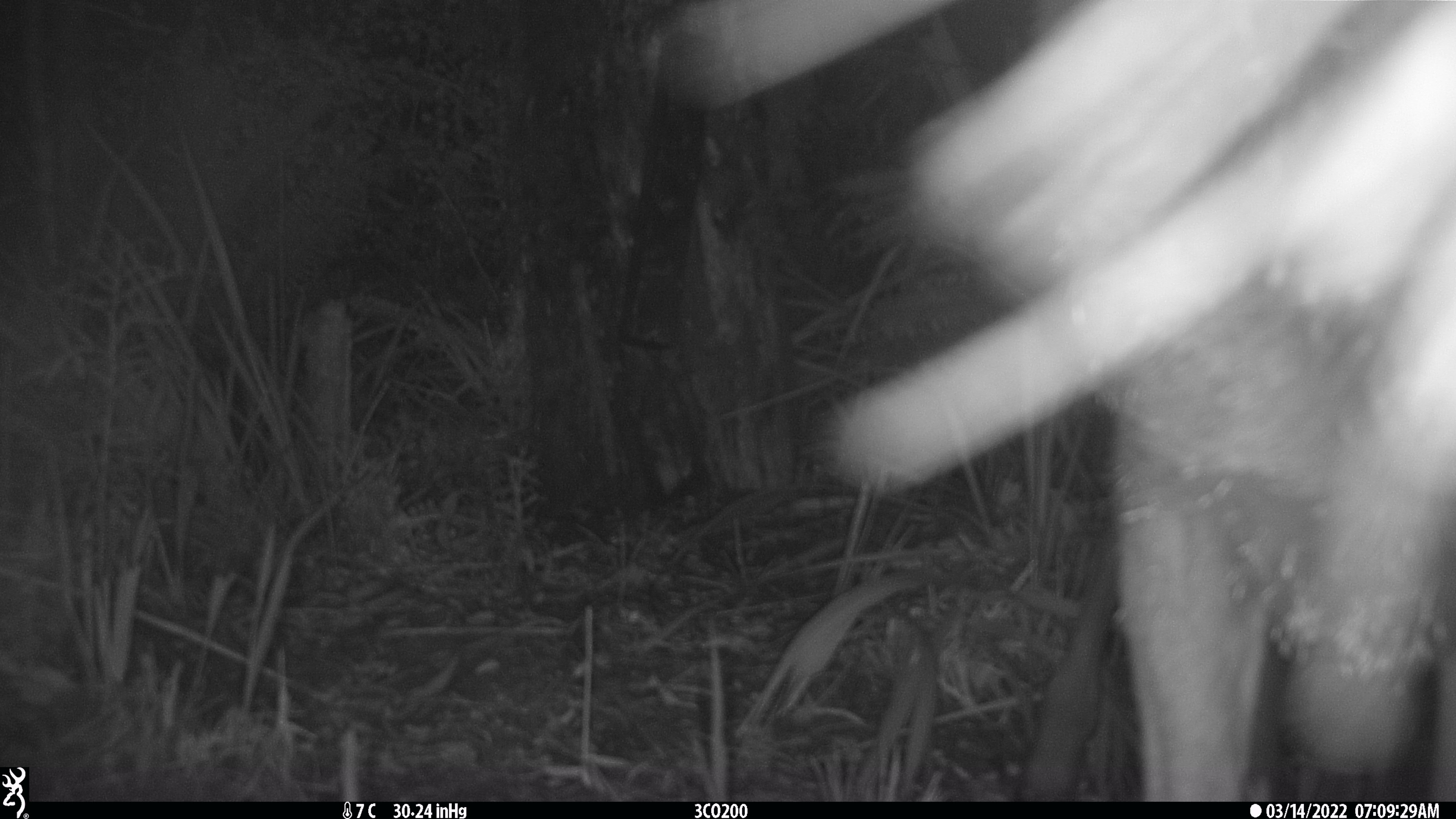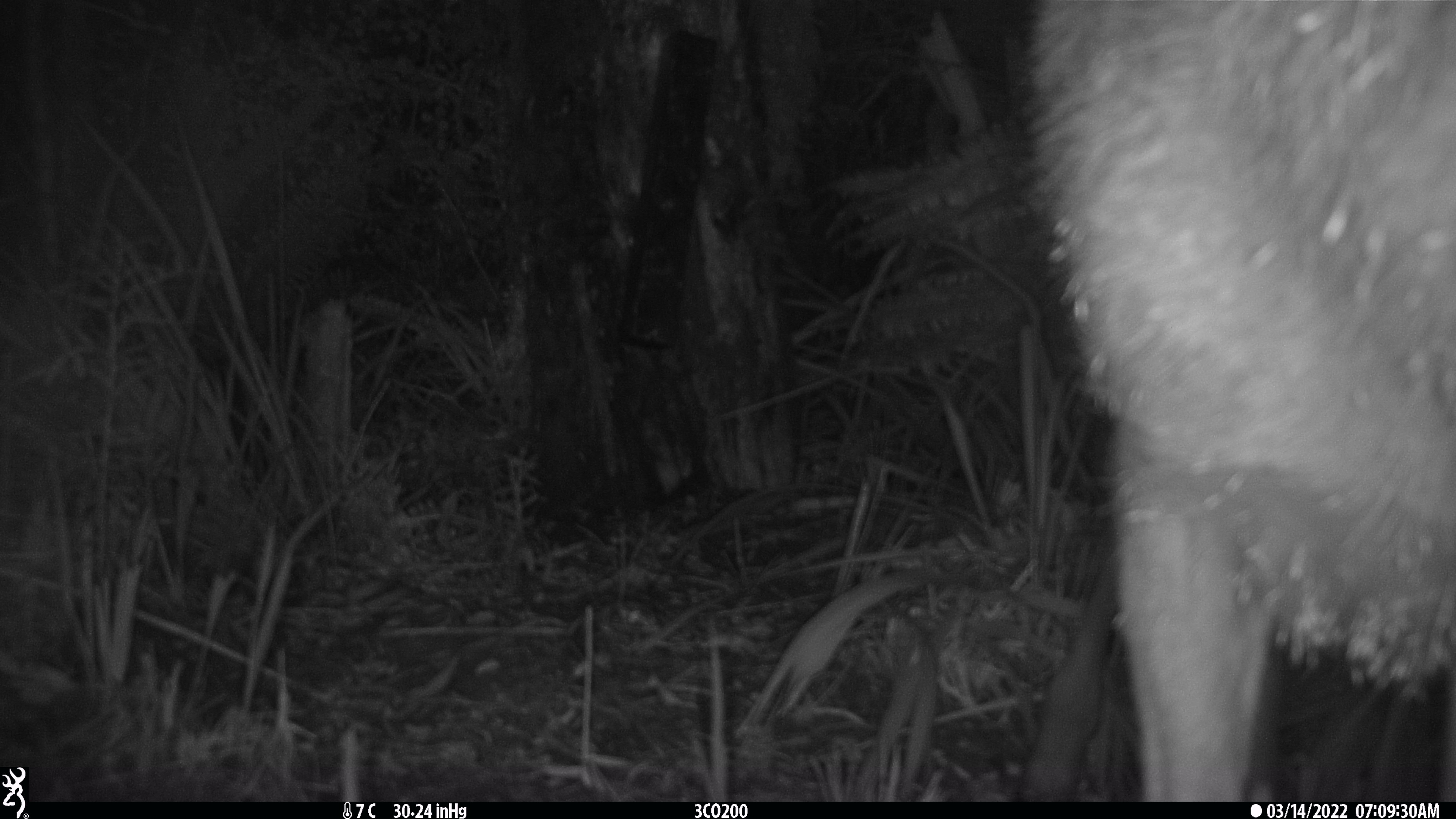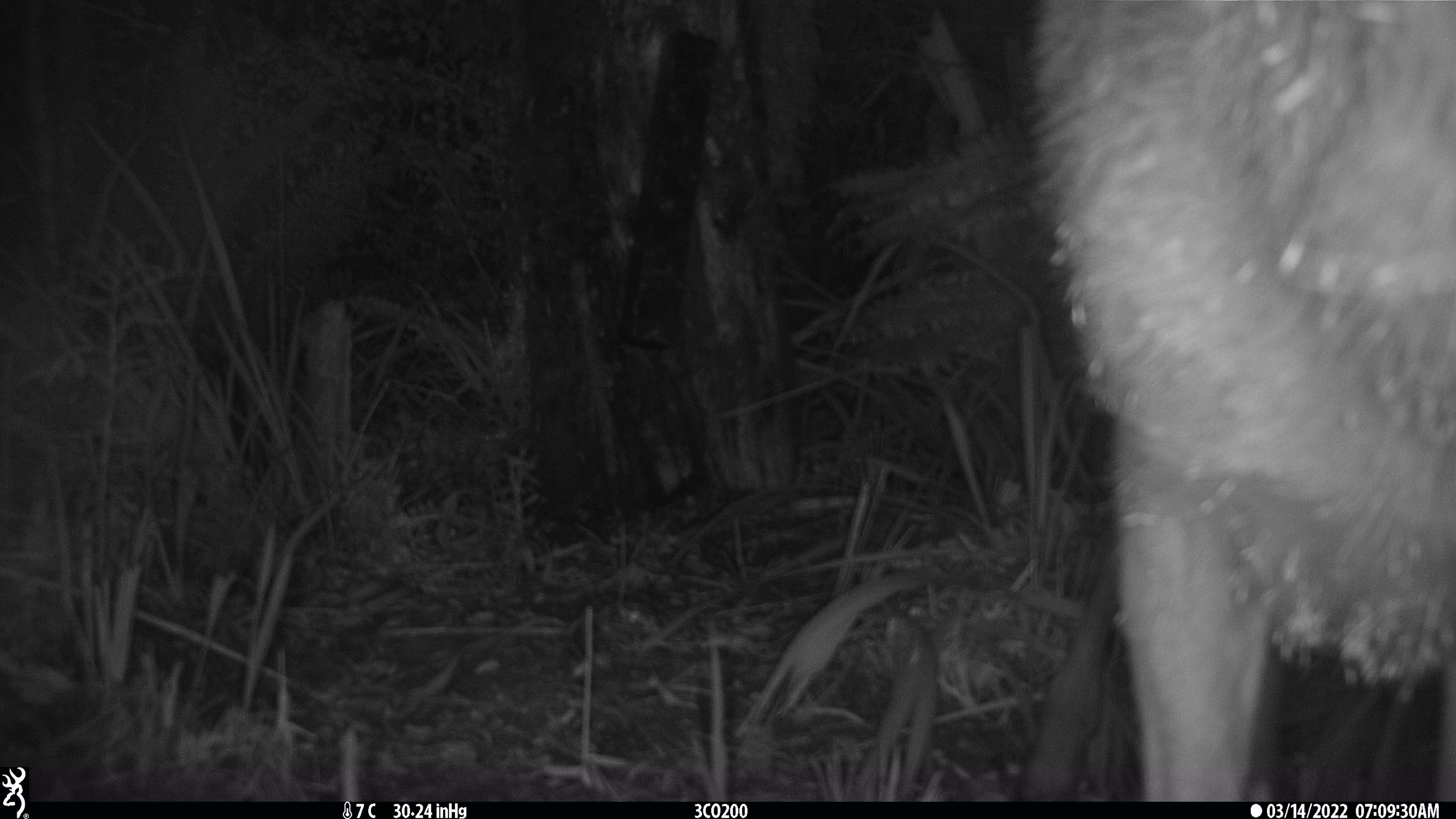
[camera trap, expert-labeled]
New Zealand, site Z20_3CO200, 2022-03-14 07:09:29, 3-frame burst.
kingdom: Animalia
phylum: Chordata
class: Mammalia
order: Artiodactyla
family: Cervidae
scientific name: Cervidae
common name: deer